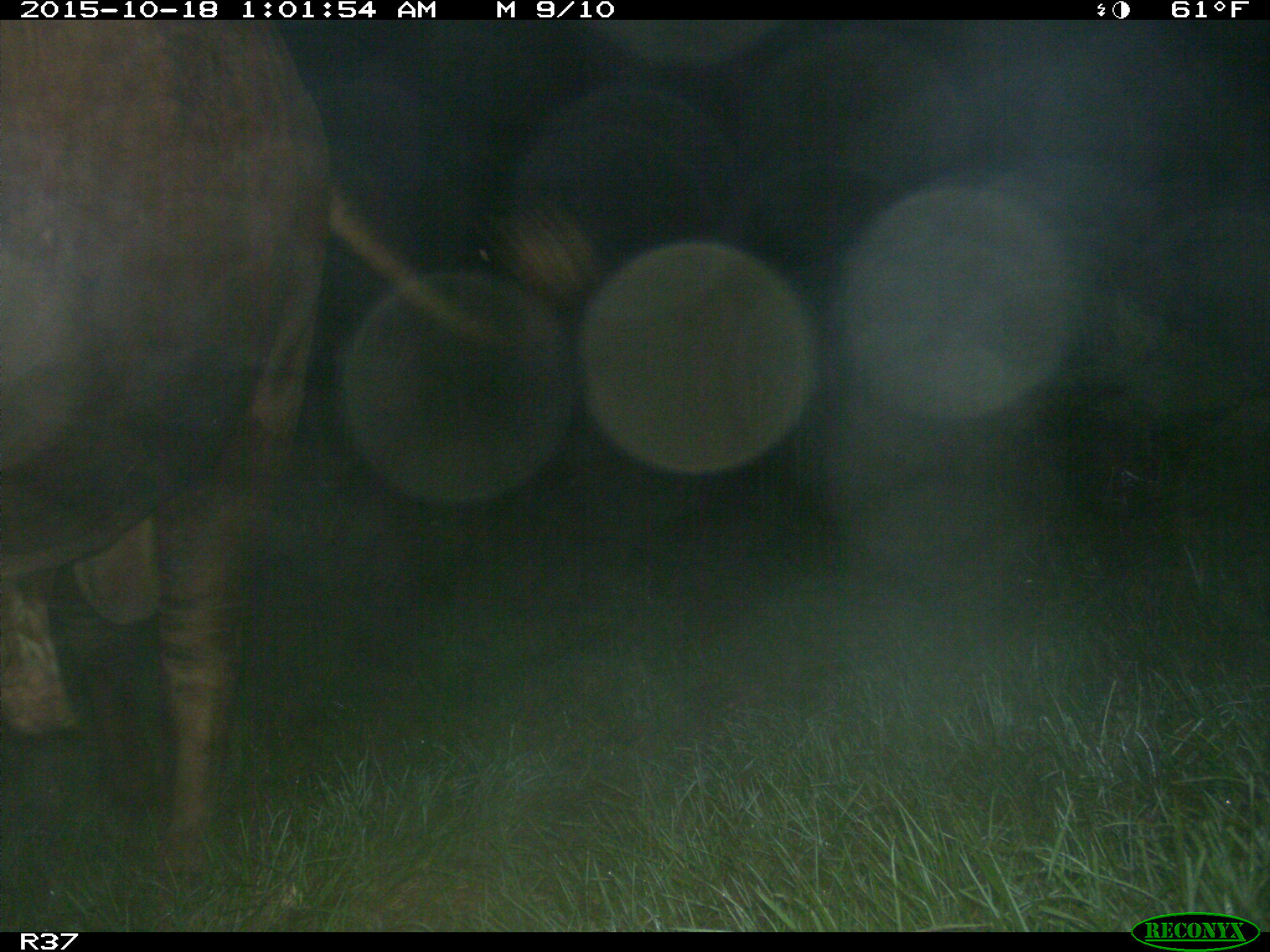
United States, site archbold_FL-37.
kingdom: Animalia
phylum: Chordata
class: Mammalia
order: Artiodactyla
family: Bovidae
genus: Bos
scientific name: Bos taurus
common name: domestic cow